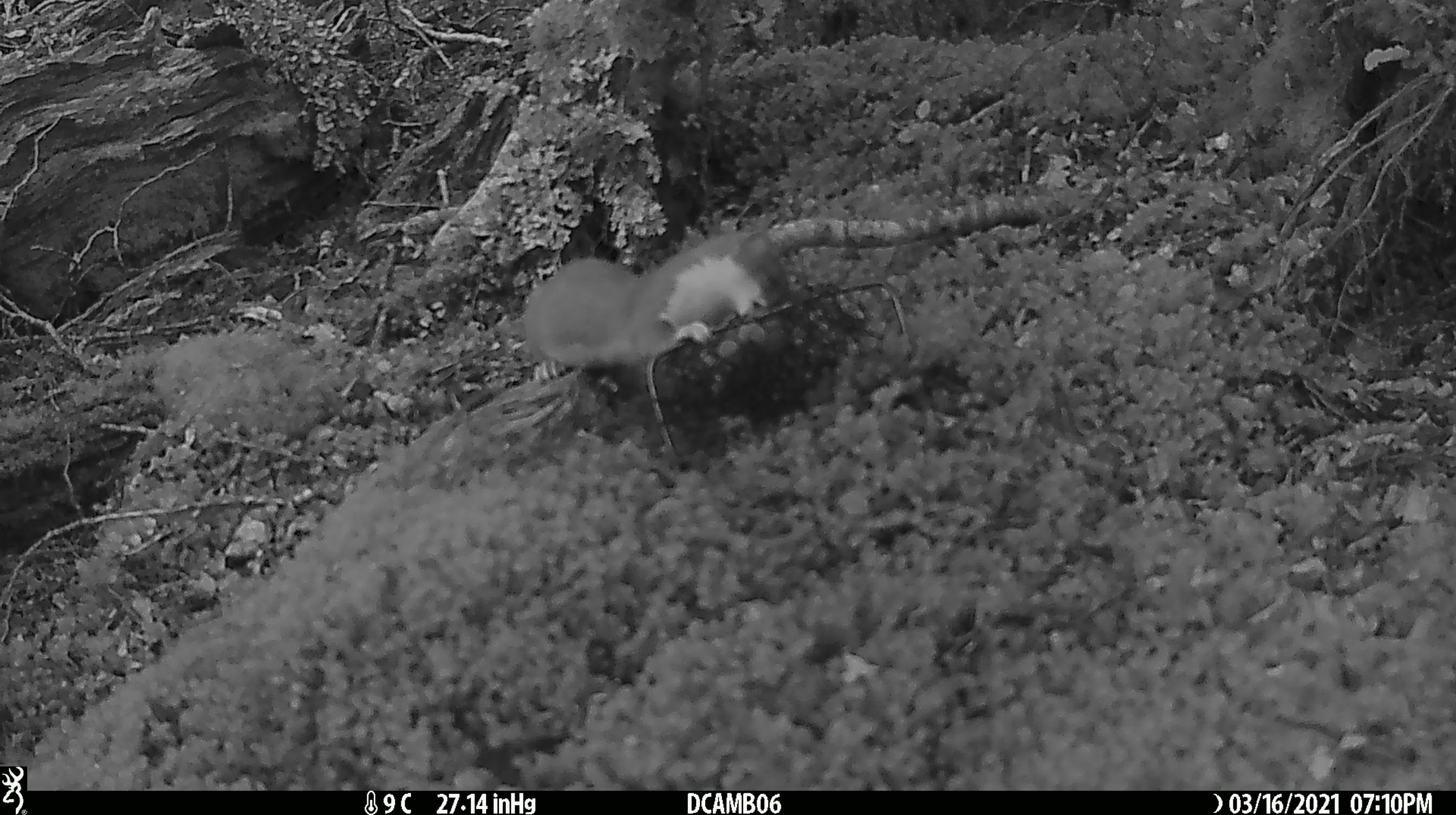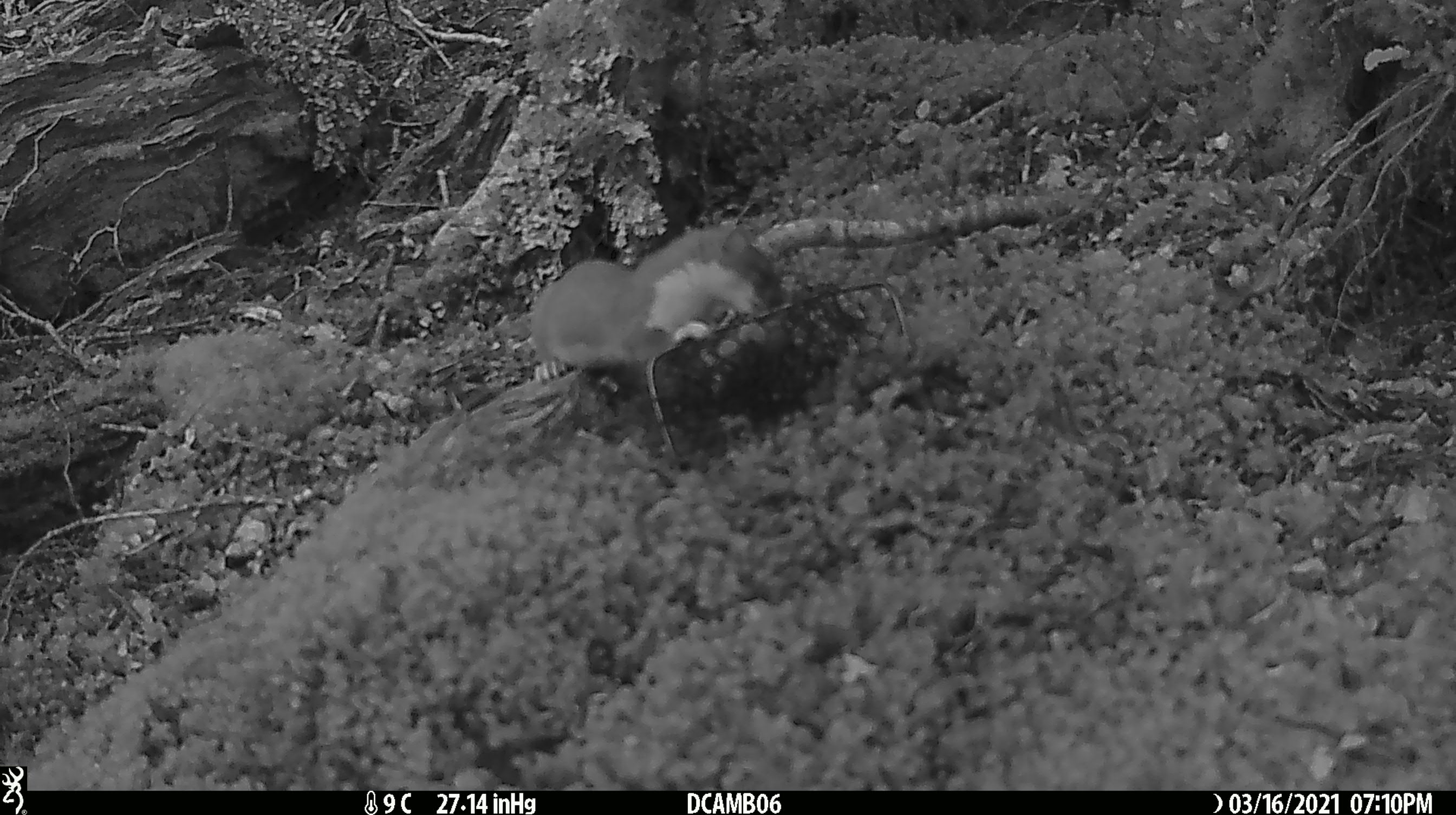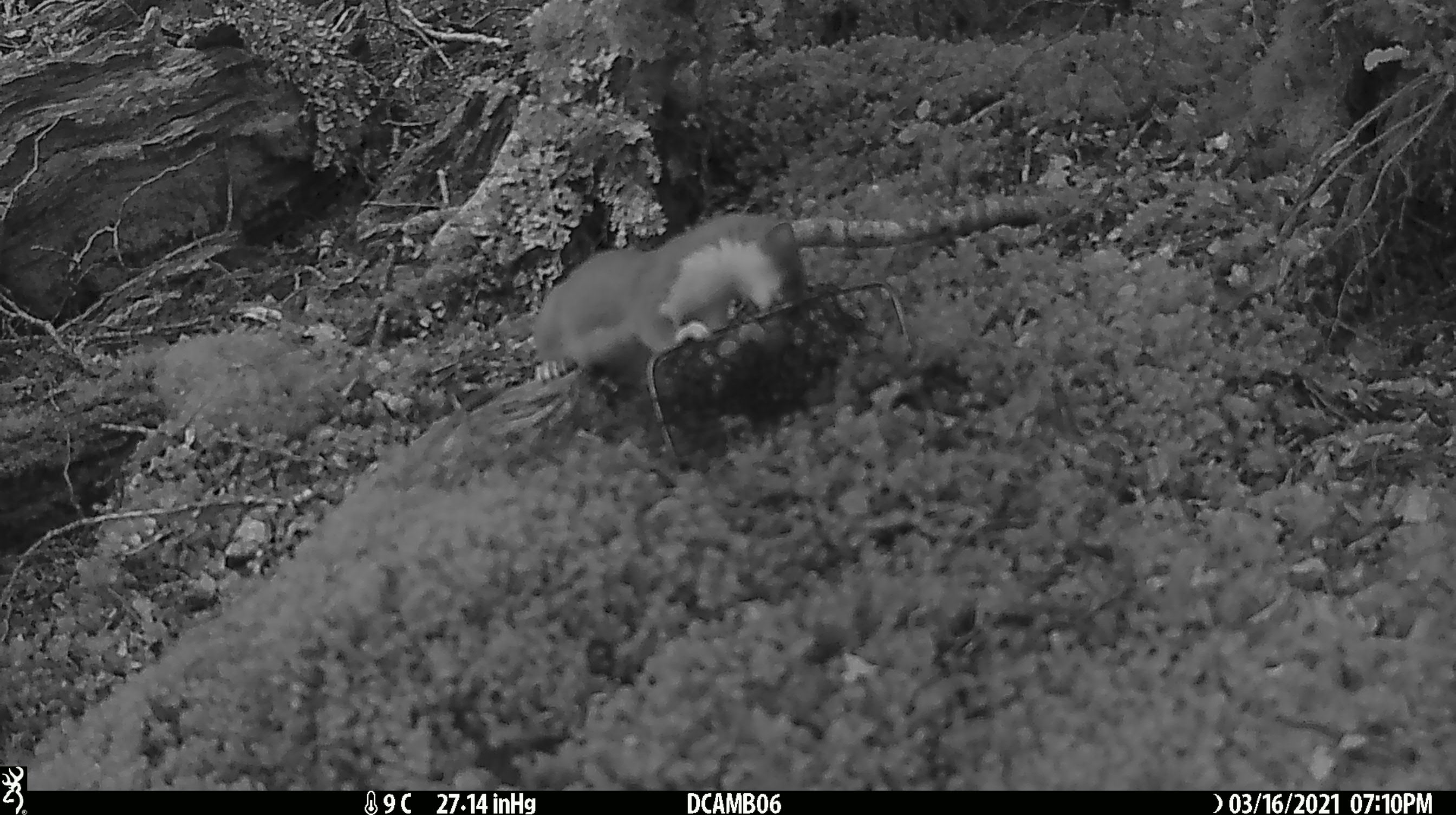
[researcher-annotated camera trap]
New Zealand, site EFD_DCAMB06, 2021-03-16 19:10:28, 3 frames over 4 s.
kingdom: Animalia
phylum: Chordata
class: Mammalia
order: Carnivora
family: Mustelidae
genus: Mustela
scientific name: Mustela erminea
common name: stoat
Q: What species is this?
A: Stoat (Mustela erminea).